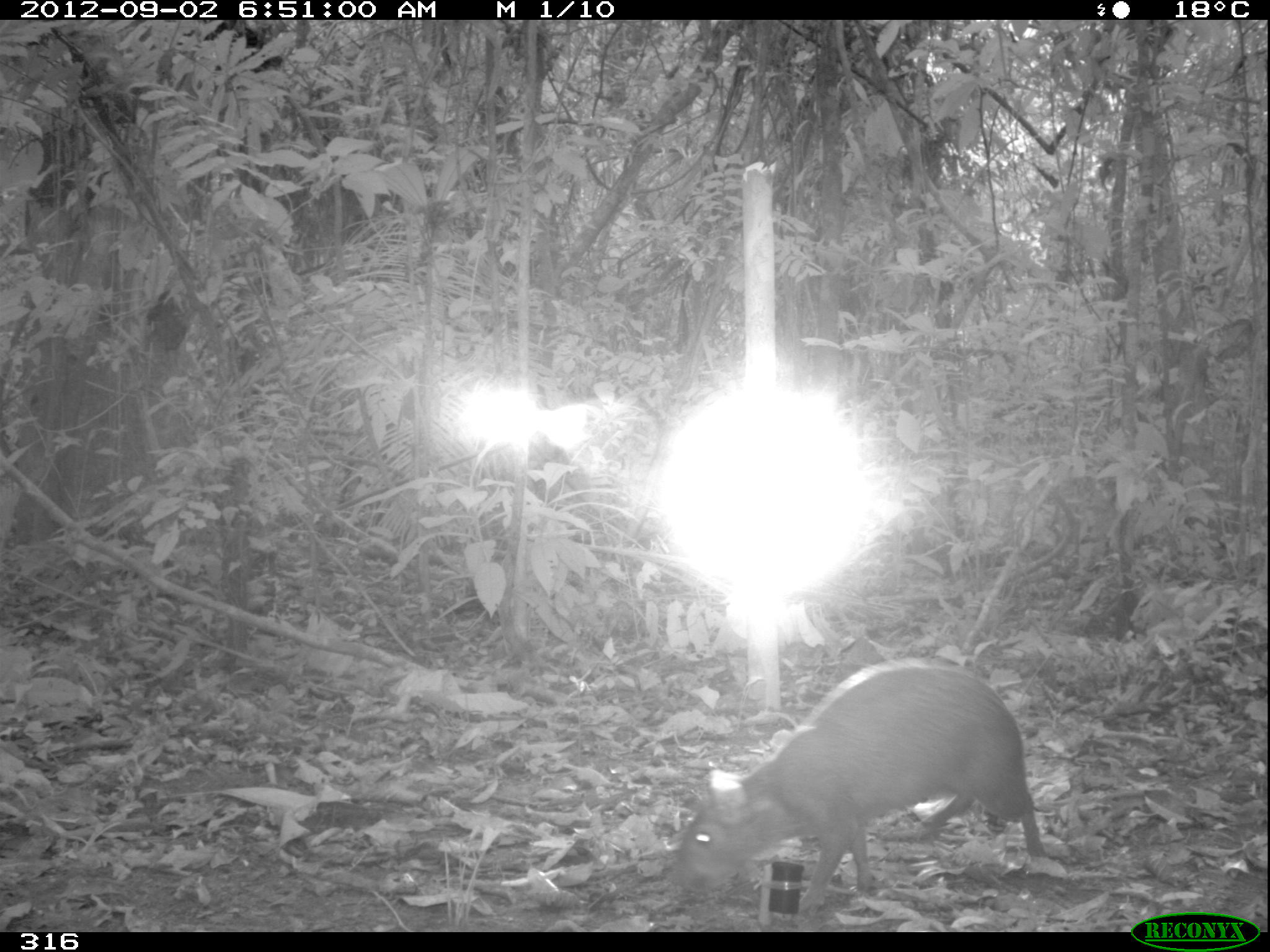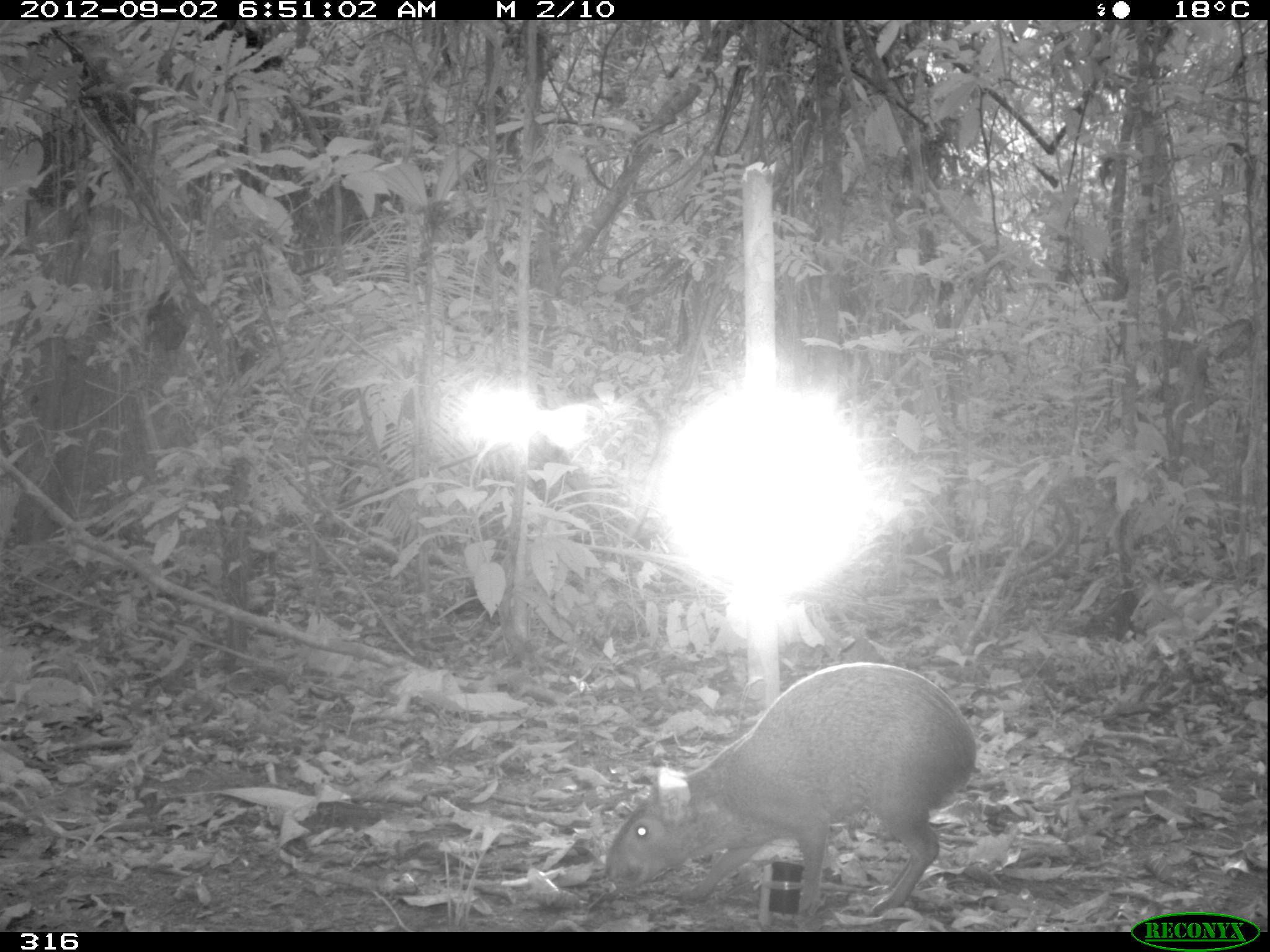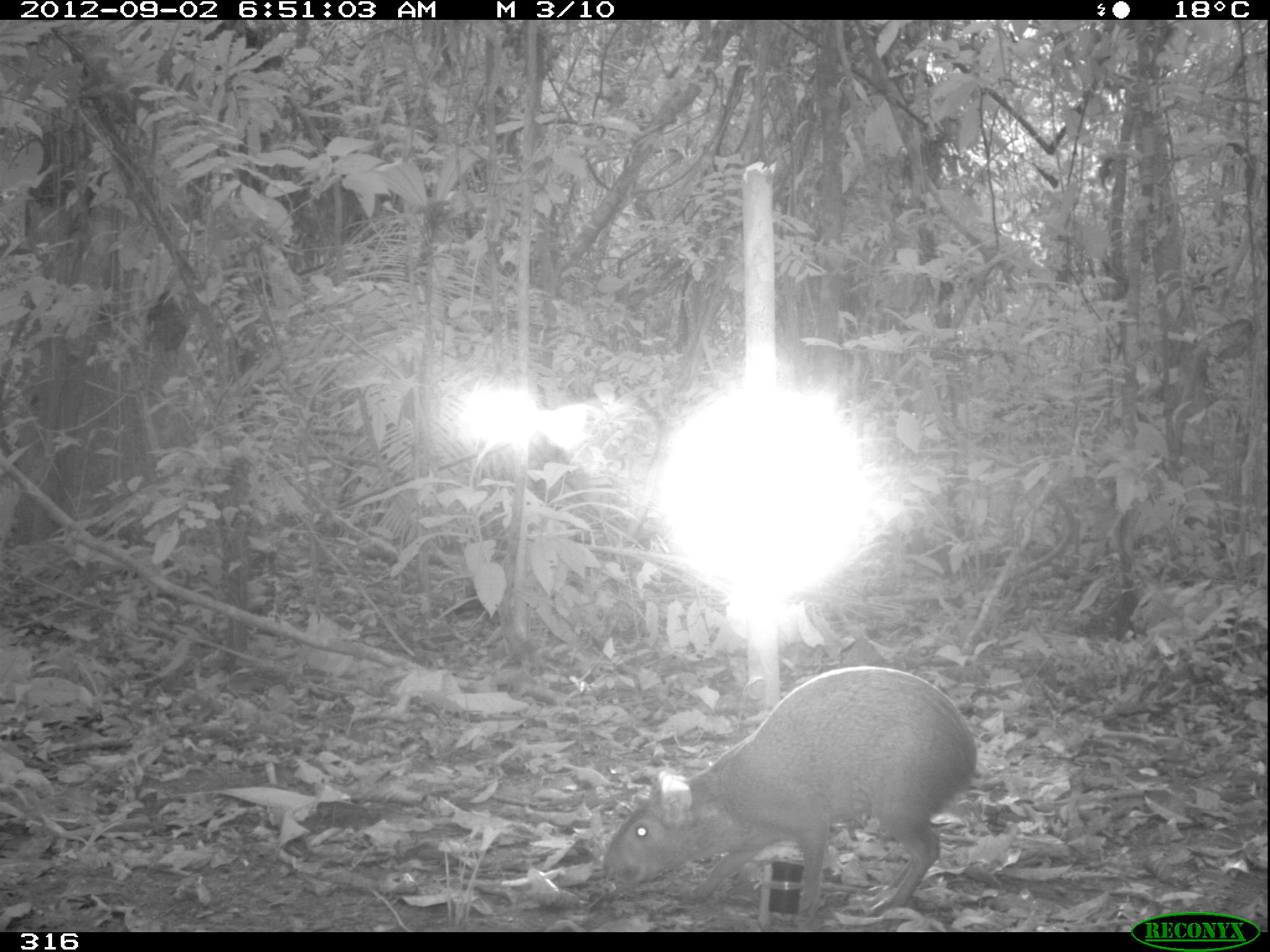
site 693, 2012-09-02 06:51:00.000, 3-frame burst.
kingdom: Animalia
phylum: Chordata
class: Mammalia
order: Rodentia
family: Dasyproctidae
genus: Dasyprocta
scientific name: Dasyprocta punctata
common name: central american agouti